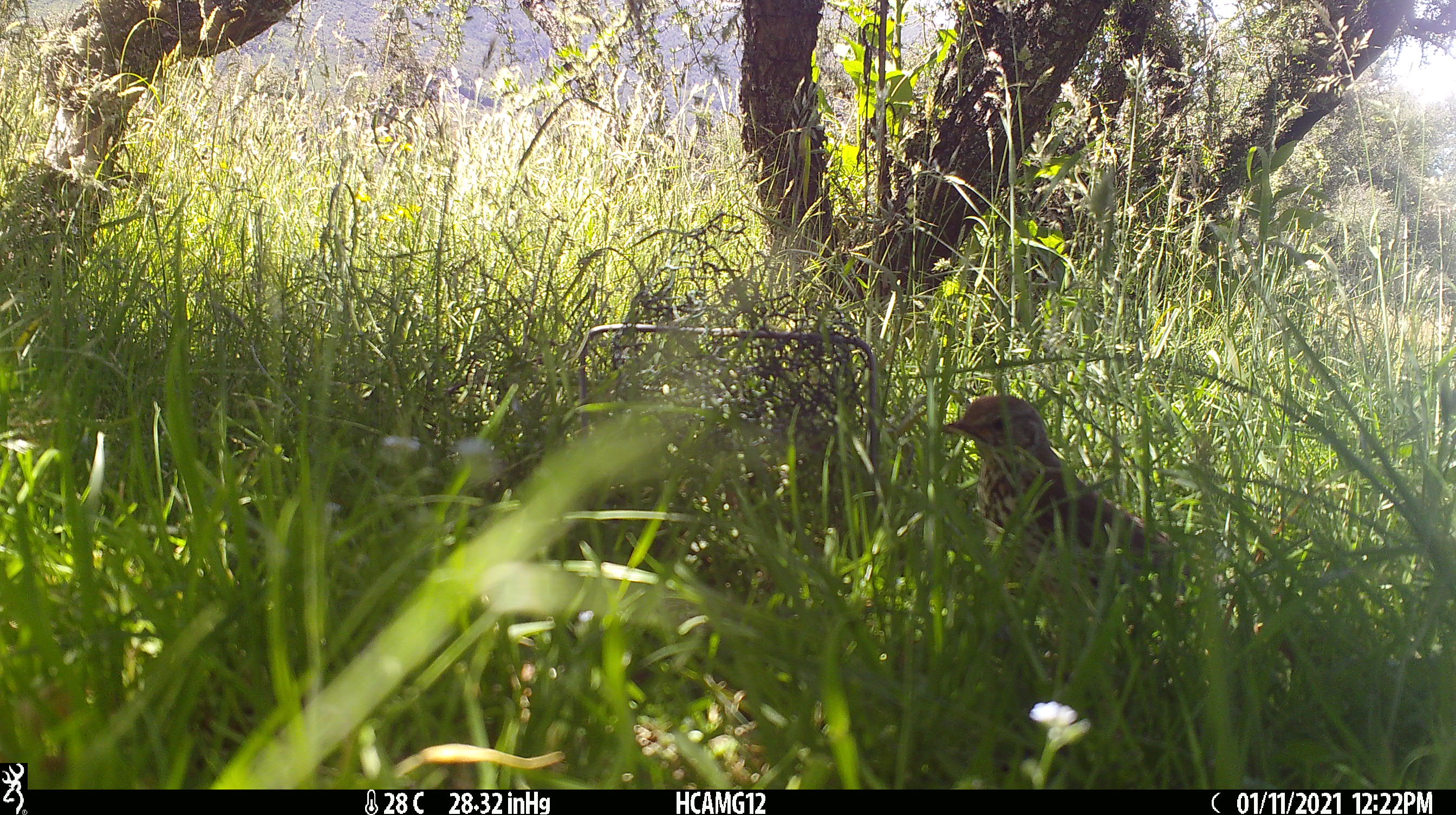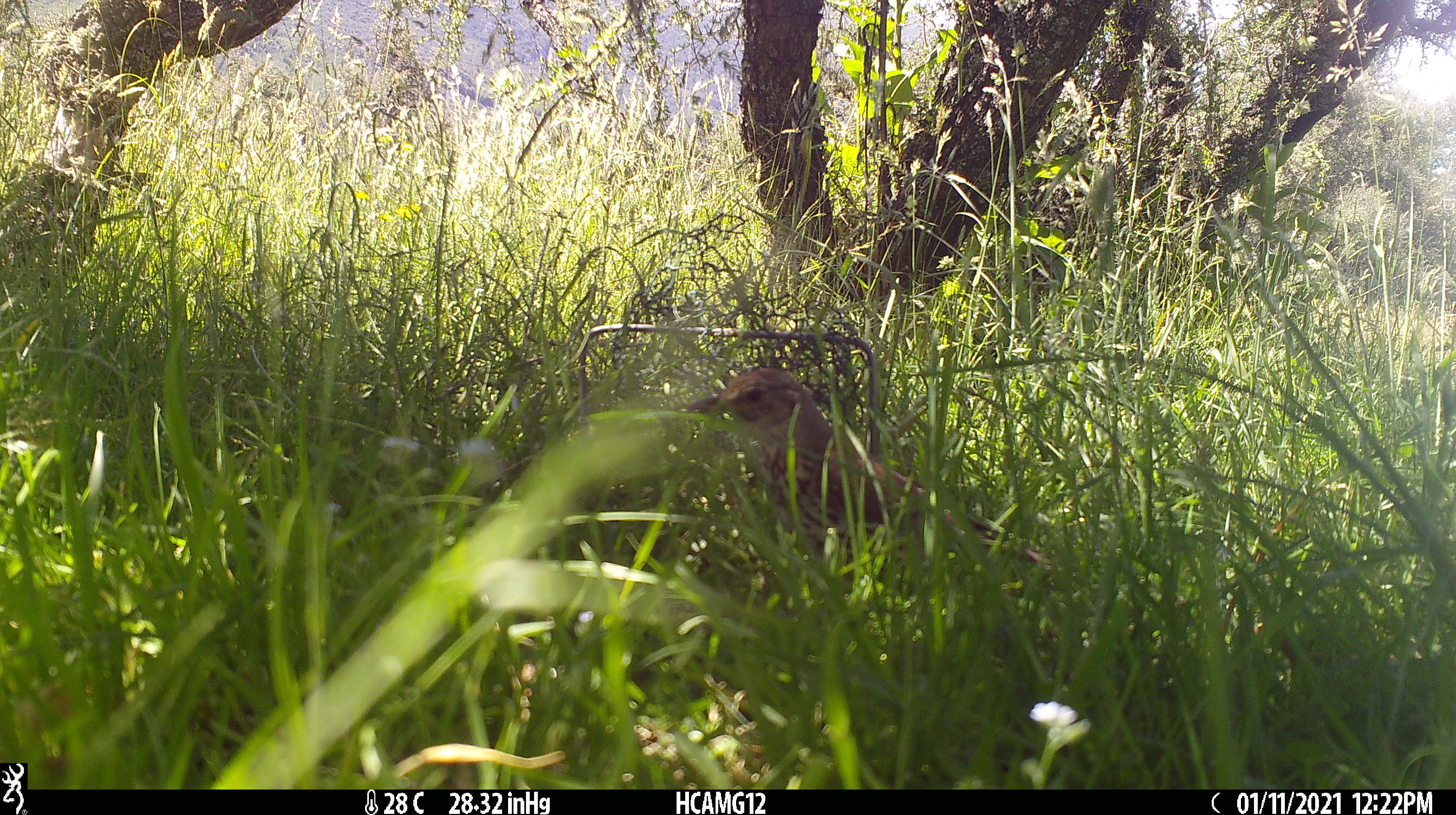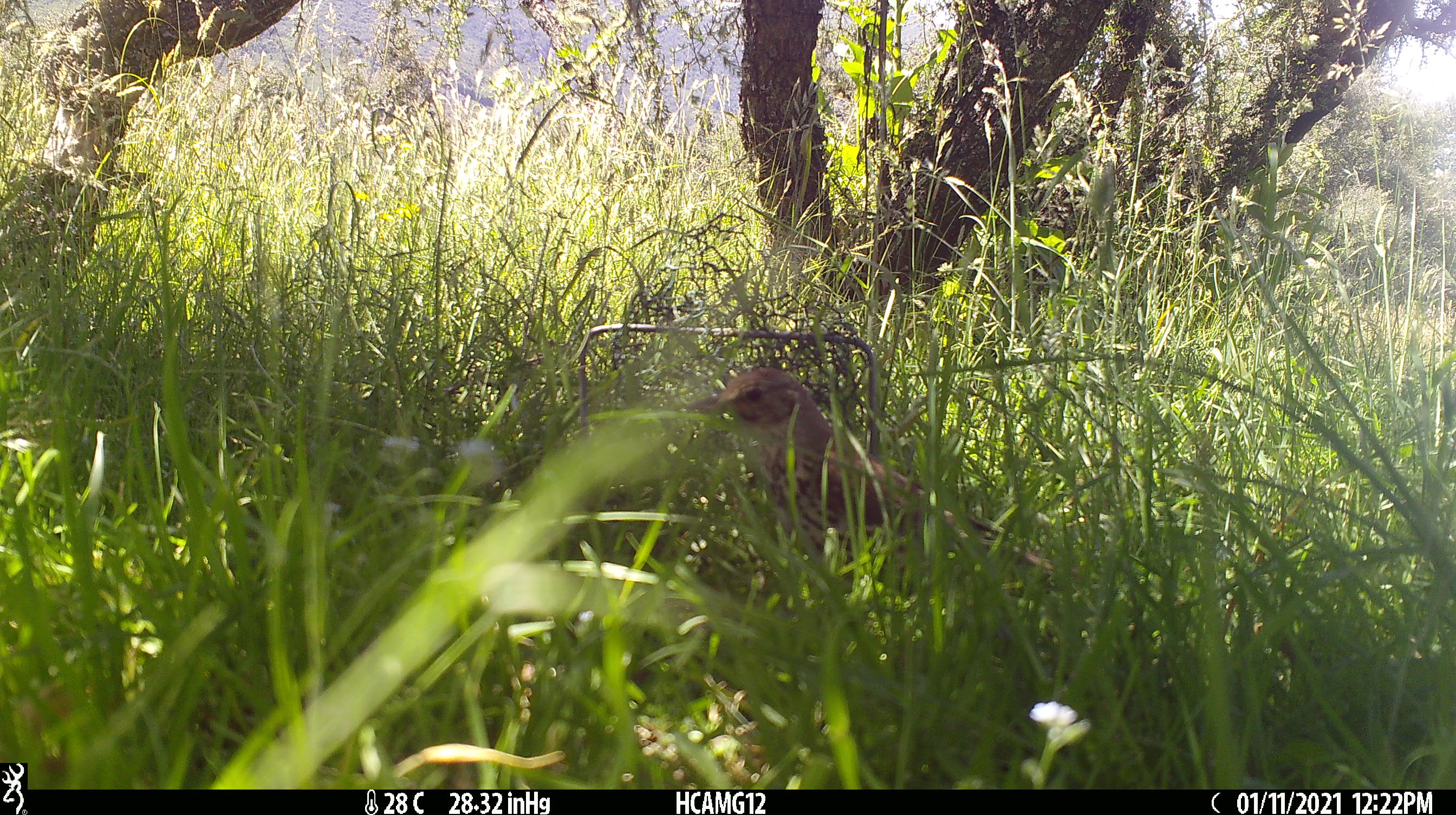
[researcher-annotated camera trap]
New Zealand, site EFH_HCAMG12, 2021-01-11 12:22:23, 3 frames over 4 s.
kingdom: Animalia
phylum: Chordata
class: Aves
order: Passeriformes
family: Turdidae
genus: Turdus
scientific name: Turdus philomelos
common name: song thrush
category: thrush